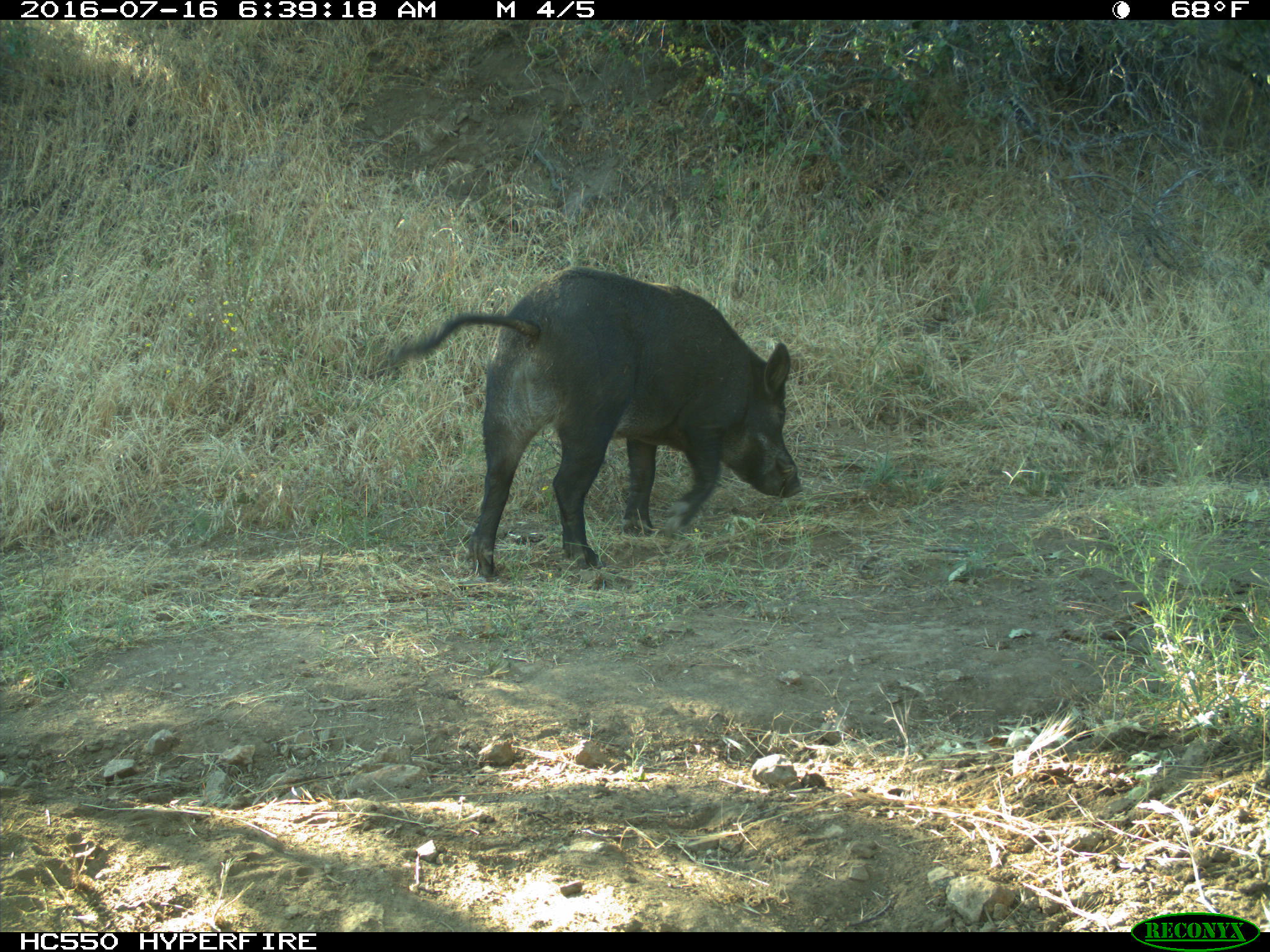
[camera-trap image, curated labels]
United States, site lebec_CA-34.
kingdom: Animalia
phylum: Chordata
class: Mammalia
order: Artiodactyla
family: Suidae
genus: Sus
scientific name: Sus scrofa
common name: wild boar